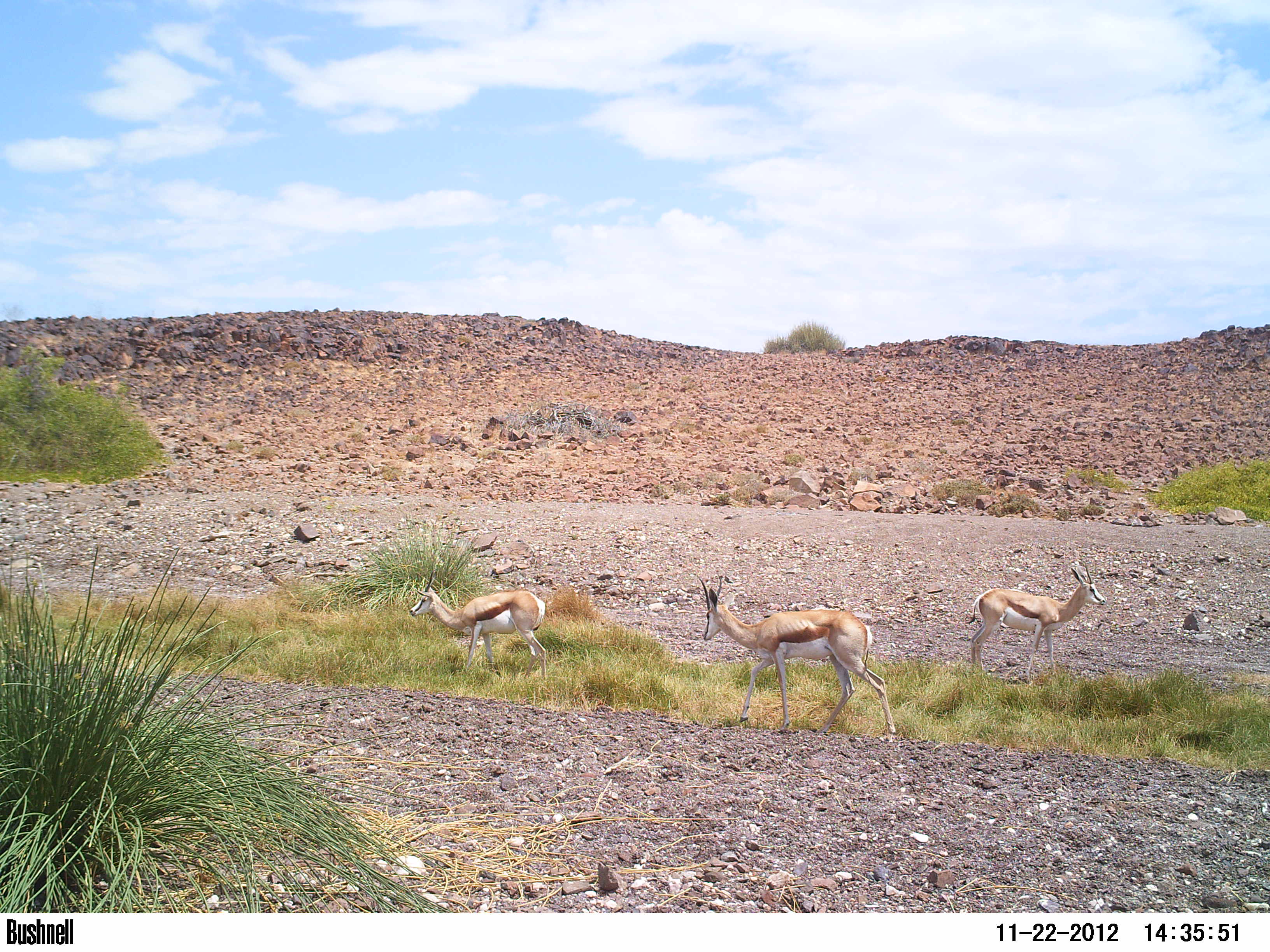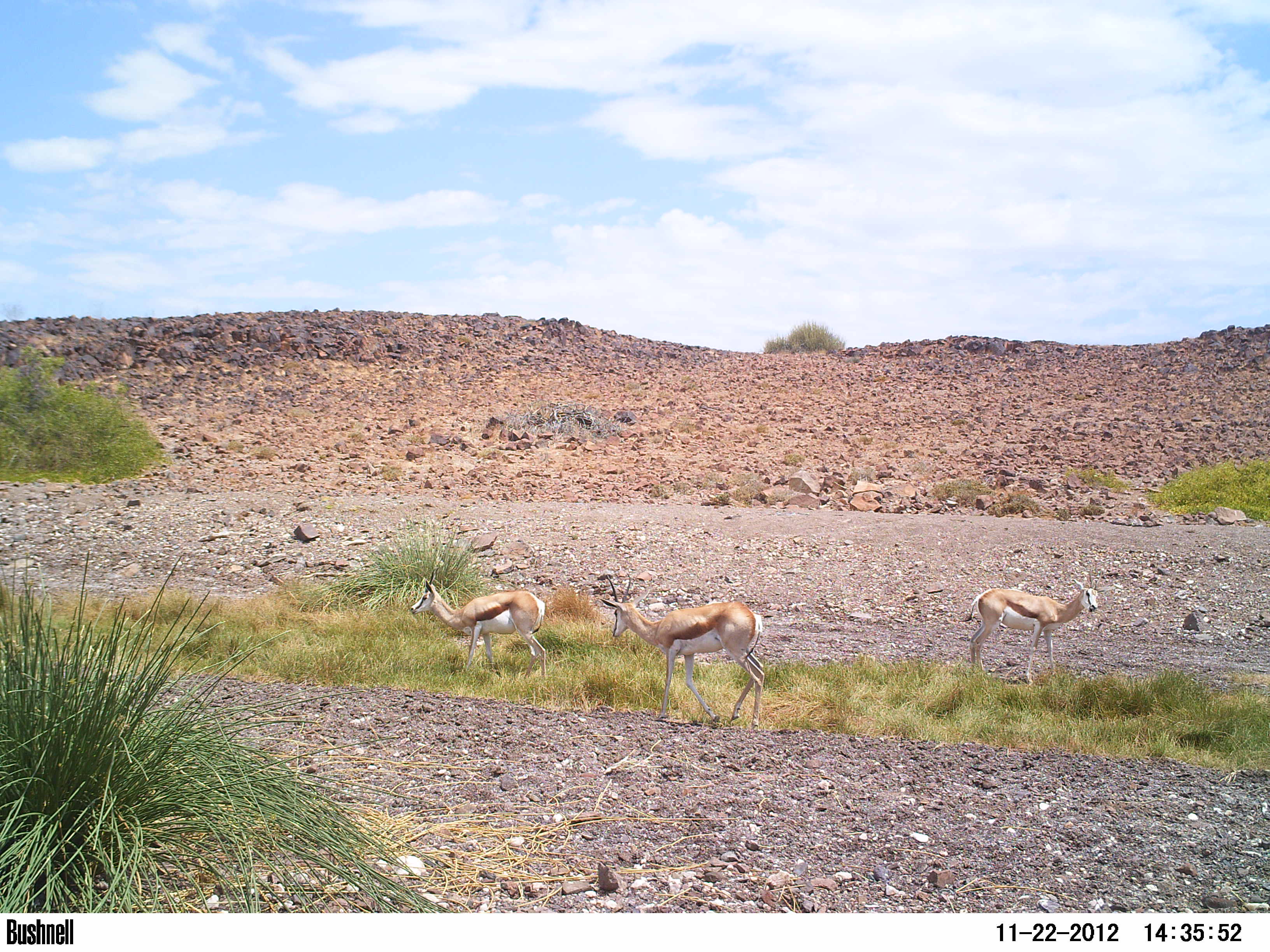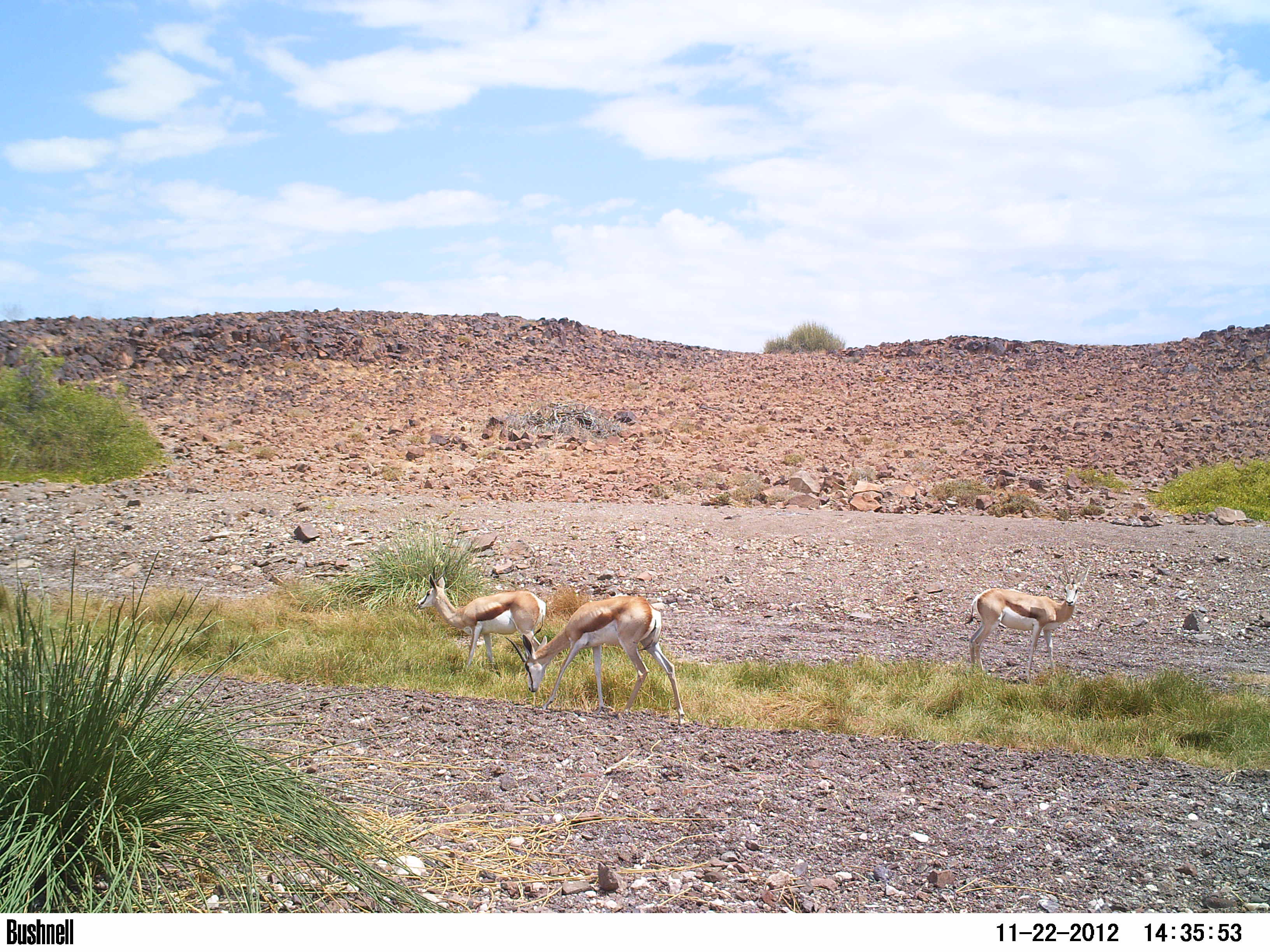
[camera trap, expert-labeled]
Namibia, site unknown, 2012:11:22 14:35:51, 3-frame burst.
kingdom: Animalia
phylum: Chordata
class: Mammalia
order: Artiodactyla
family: Bovidae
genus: Antidorcas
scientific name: Antidorcas marsupialis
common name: springbok